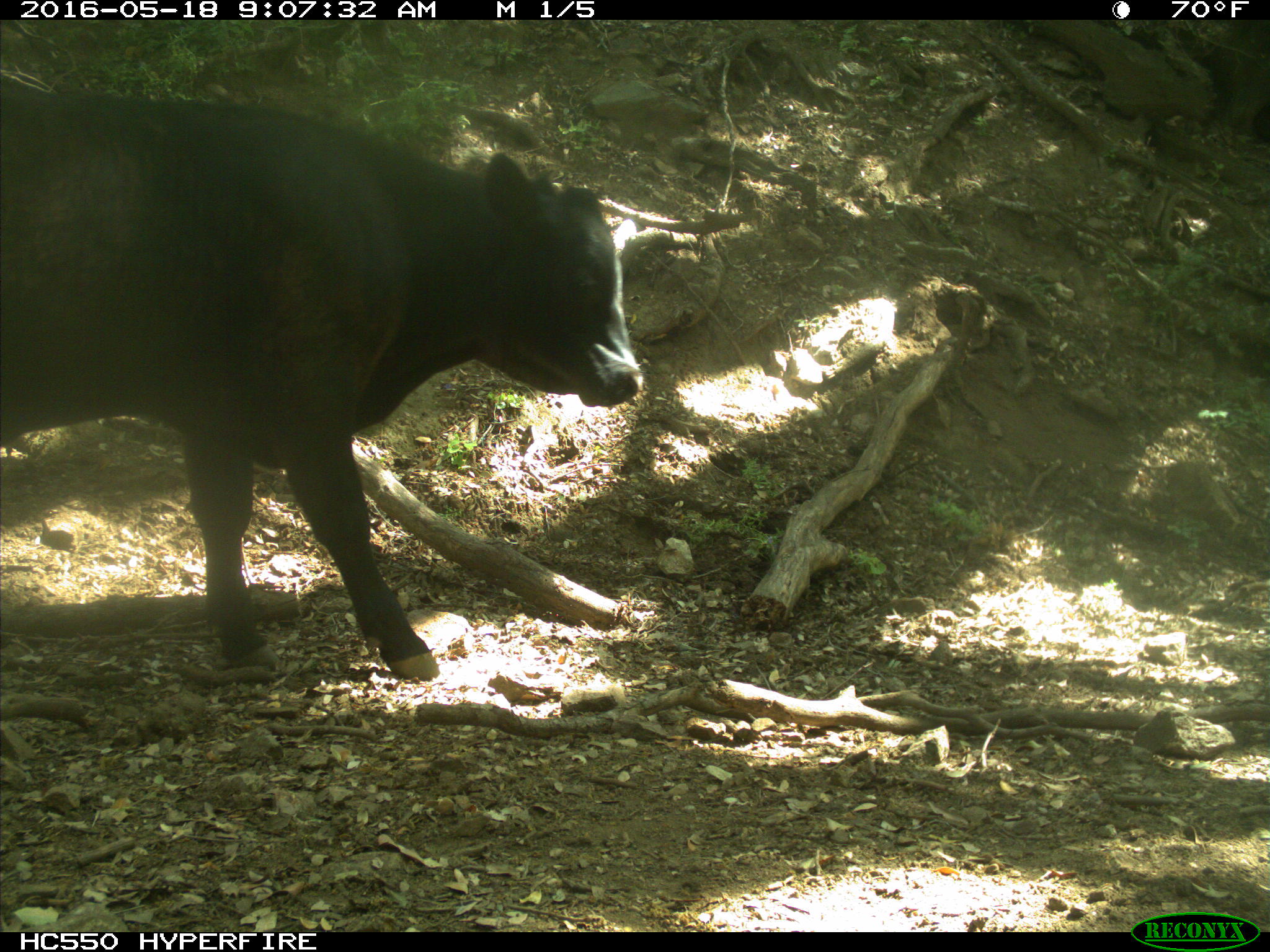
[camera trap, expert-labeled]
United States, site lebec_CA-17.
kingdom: Animalia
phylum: Chordata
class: Mammalia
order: Artiodactyla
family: Bovidae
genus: Bos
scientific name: Bos taurus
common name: domestic cow